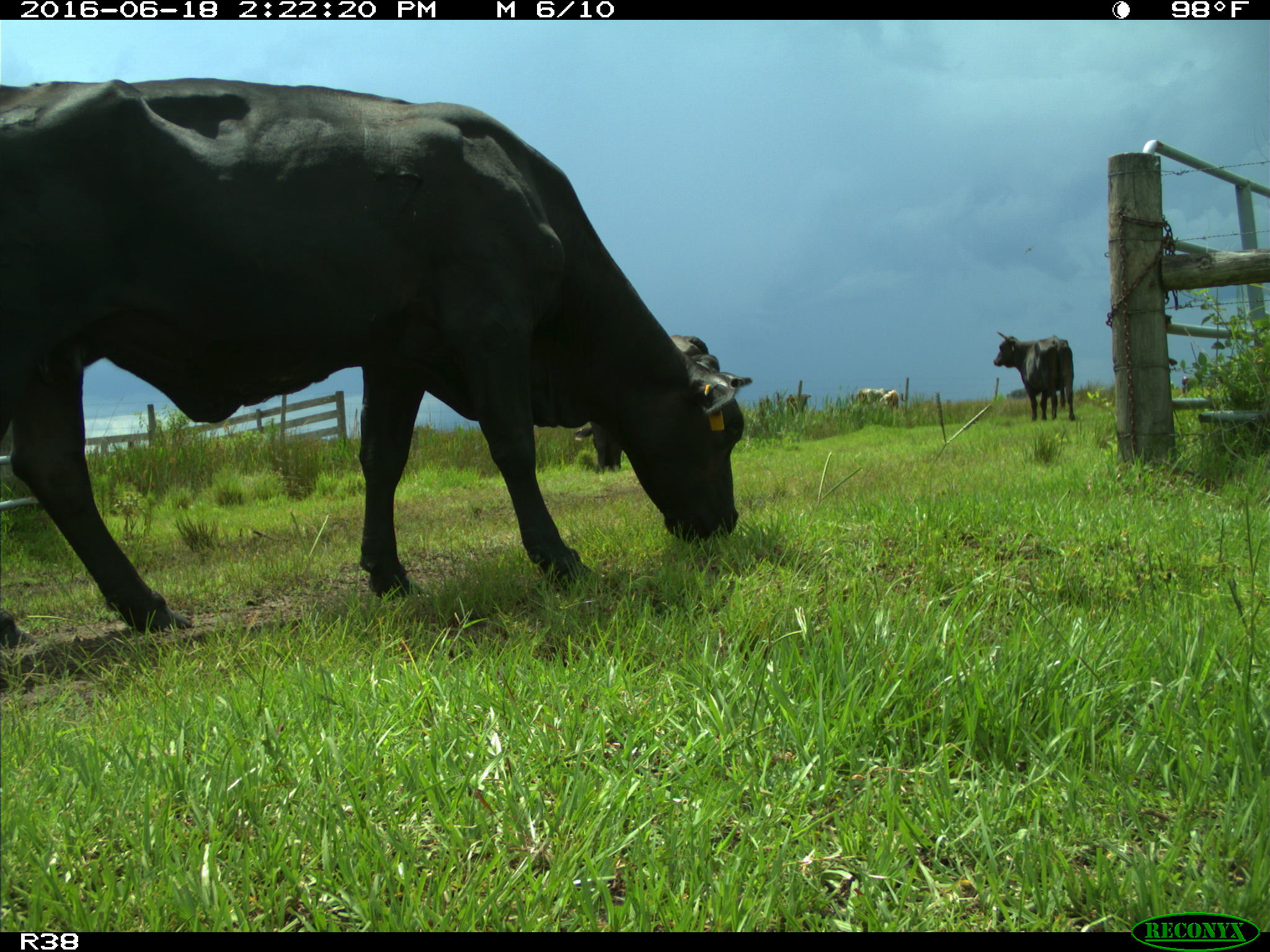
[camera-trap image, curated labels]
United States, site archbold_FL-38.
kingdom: Animalia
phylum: Chordata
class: Mammalia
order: Artiodactyla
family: Bovidae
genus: Bos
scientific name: Bos taurus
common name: domestic cow